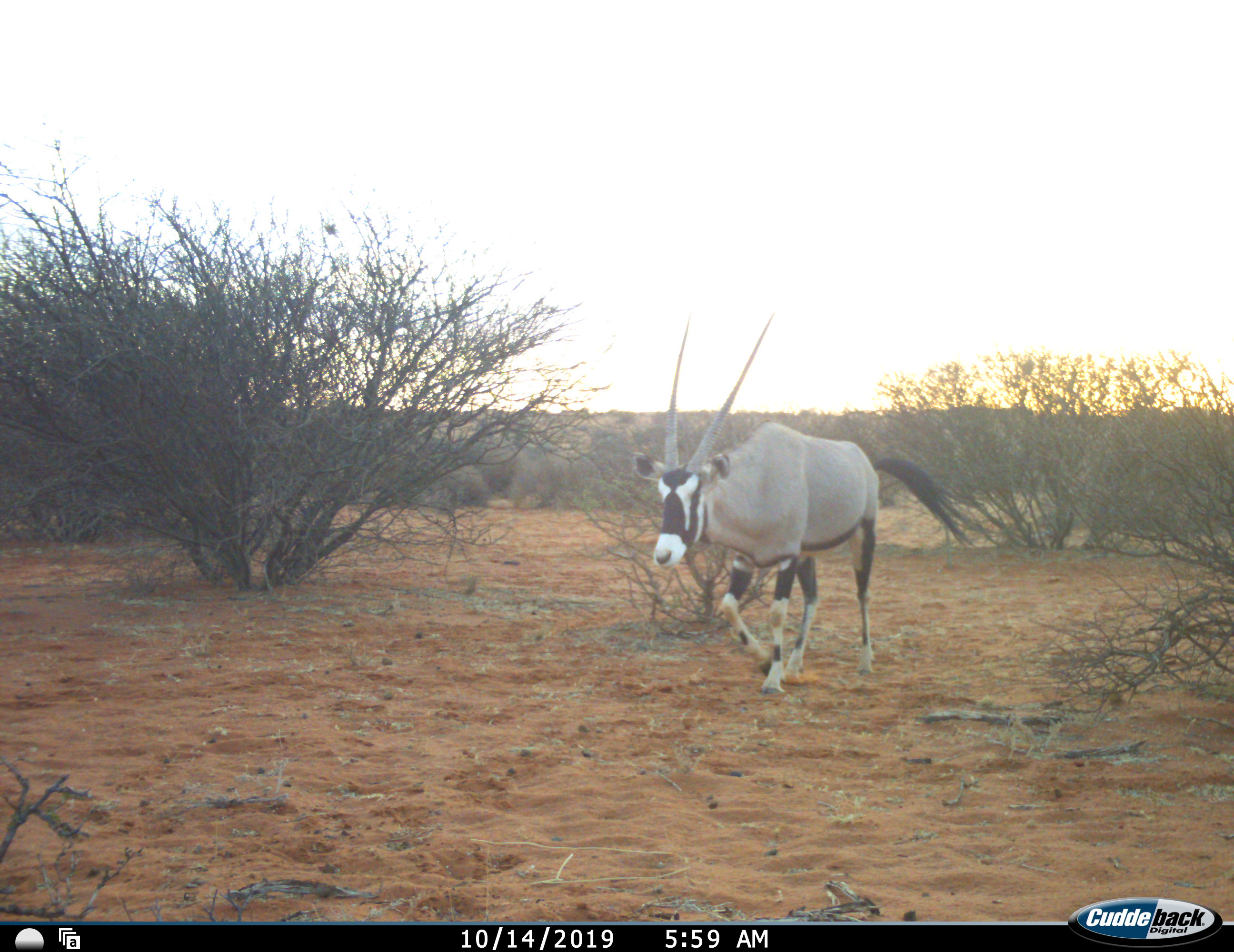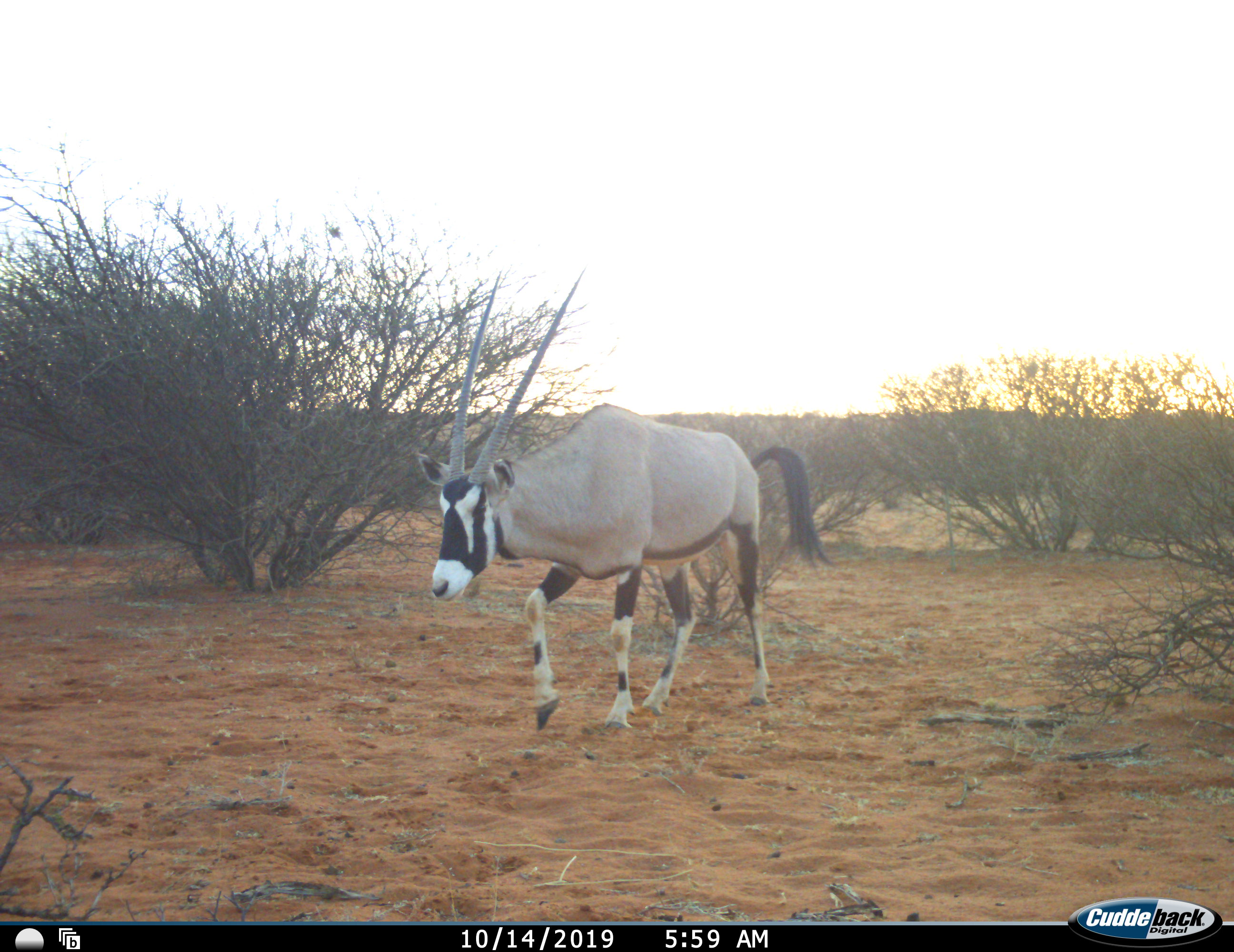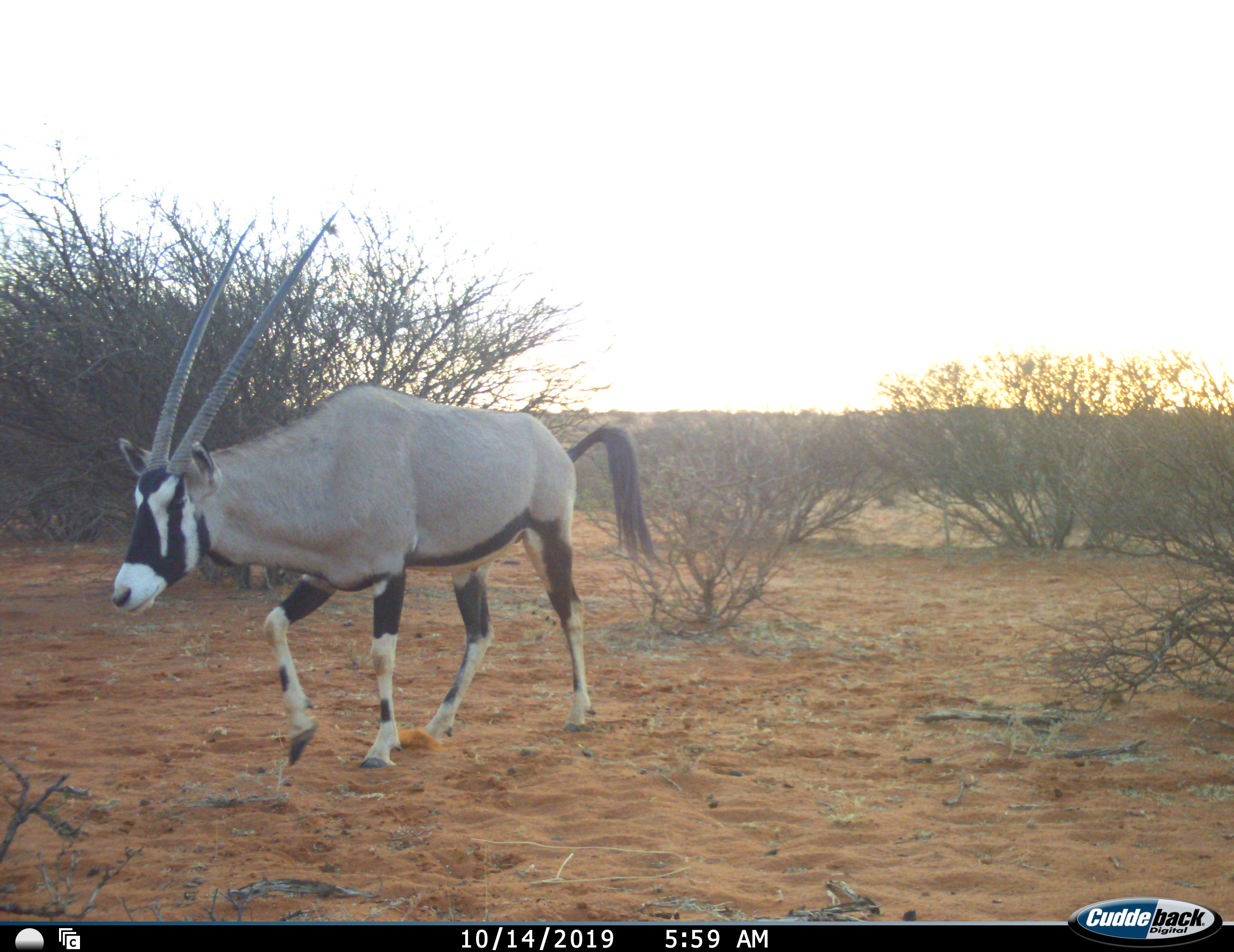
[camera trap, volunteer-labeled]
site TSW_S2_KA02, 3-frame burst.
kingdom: Animalia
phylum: Chordata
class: Mammalia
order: Artiodactyla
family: Bovidae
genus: Oryx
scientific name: Oryx gazella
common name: gemsbok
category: oryx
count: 1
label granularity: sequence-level